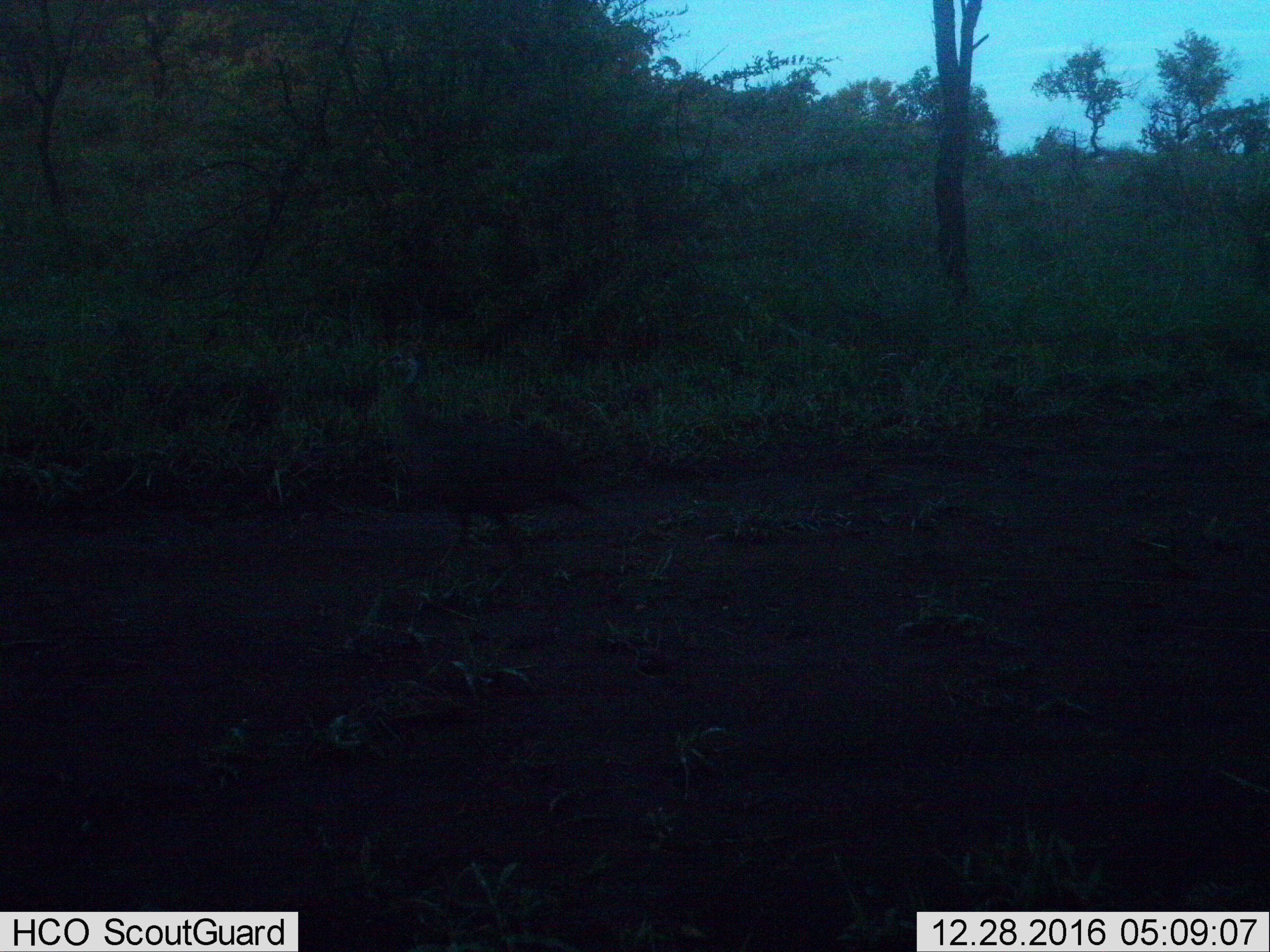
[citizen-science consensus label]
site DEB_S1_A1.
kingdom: Animalia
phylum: Chordata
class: Aves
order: Galliformes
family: Numididae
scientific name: Numididae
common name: guineafowl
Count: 1.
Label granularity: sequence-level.